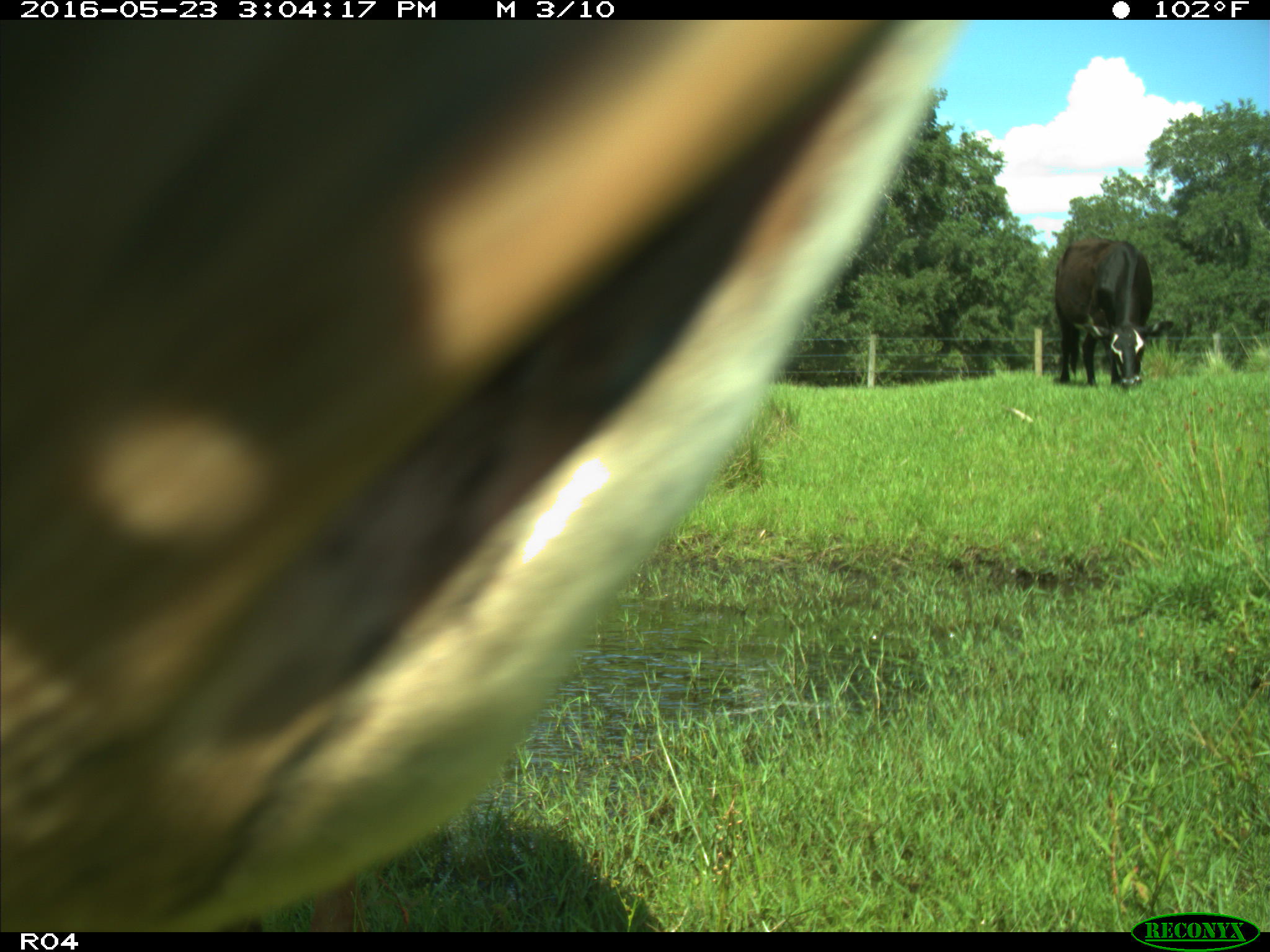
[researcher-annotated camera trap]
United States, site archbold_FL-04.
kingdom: Animalia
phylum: Chordata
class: Mammalia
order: Artiodactyla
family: Bovidae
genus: Bos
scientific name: Bos taurus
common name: domestic cow